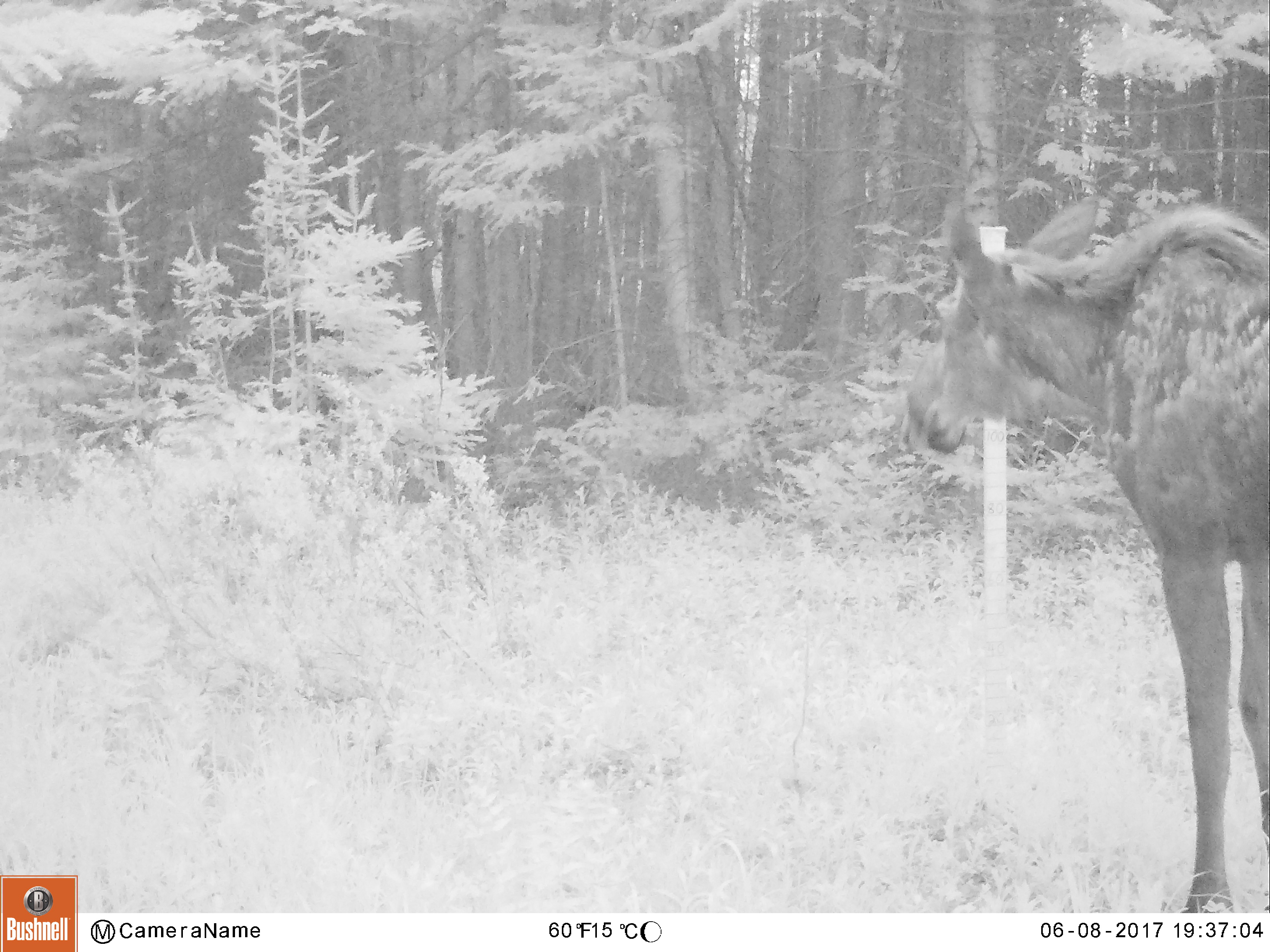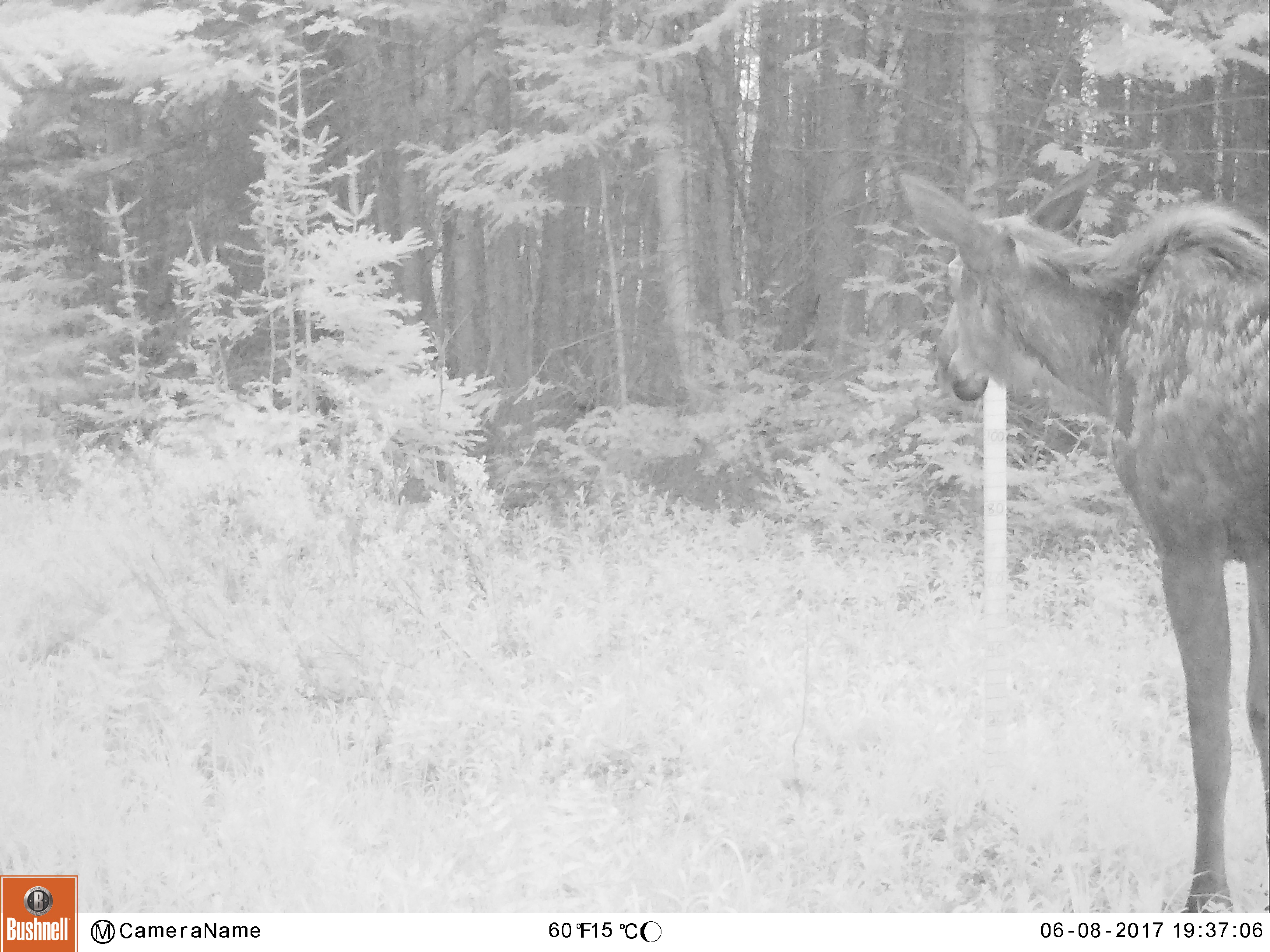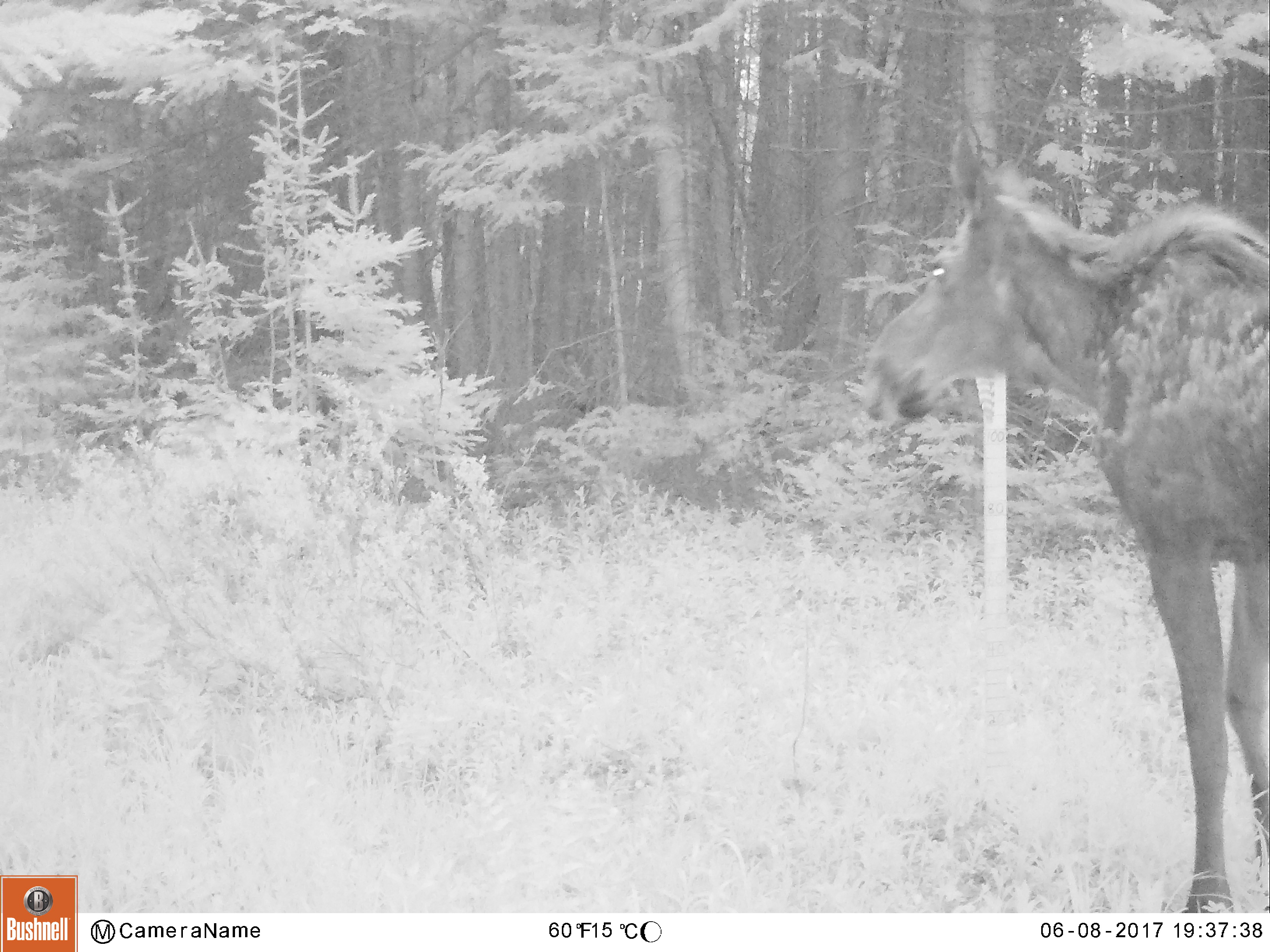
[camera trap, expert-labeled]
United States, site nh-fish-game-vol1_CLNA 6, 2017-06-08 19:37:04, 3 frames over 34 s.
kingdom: Animalia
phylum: Chordata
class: Mammalia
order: Artiodactyla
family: Cervidae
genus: Alces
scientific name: Alces alces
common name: moose